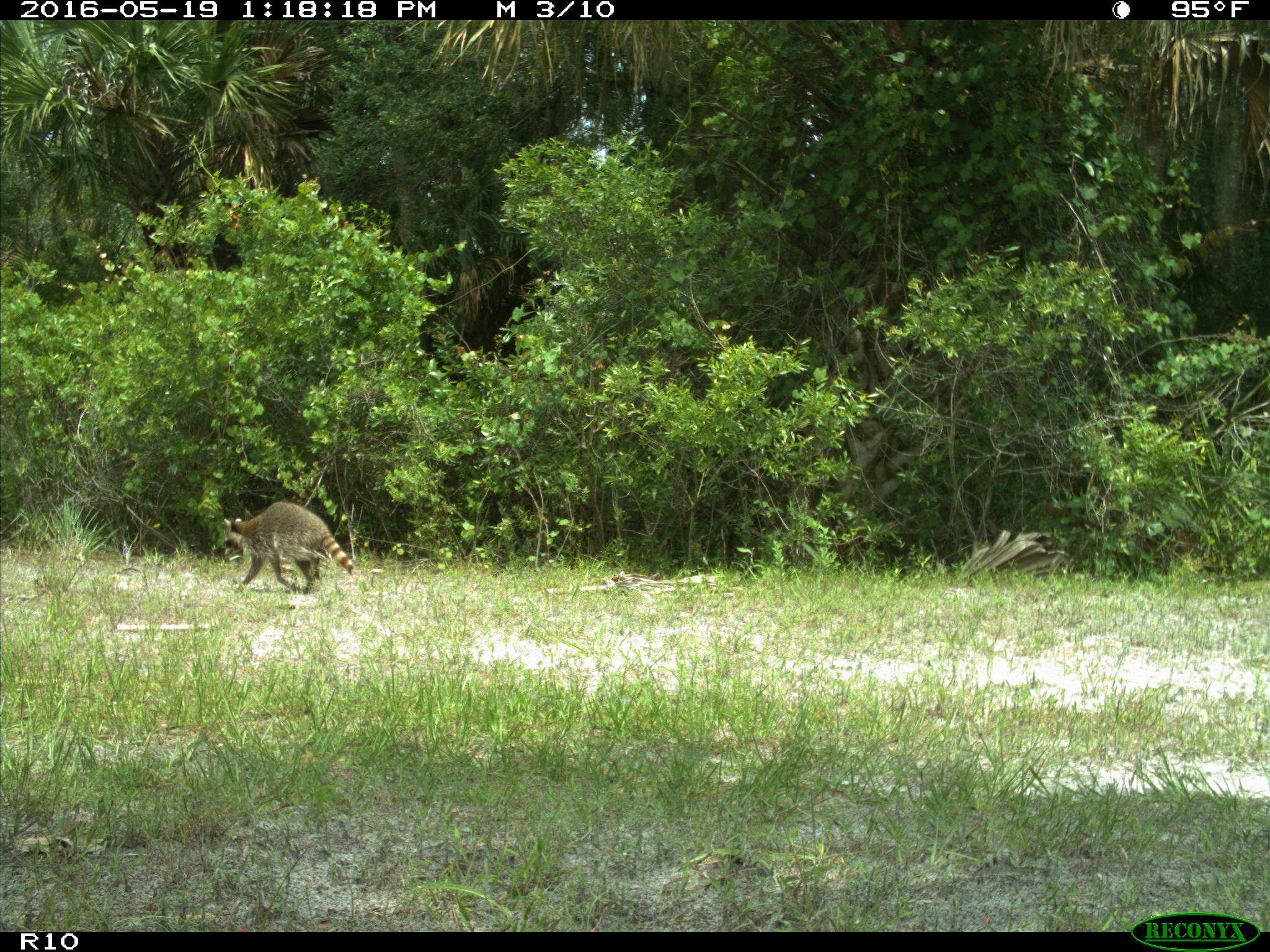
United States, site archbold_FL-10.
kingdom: Animalia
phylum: Chordata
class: Mammalia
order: Carnivora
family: Procyonidae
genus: Procyon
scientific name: Procyon lotor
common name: common raccoon